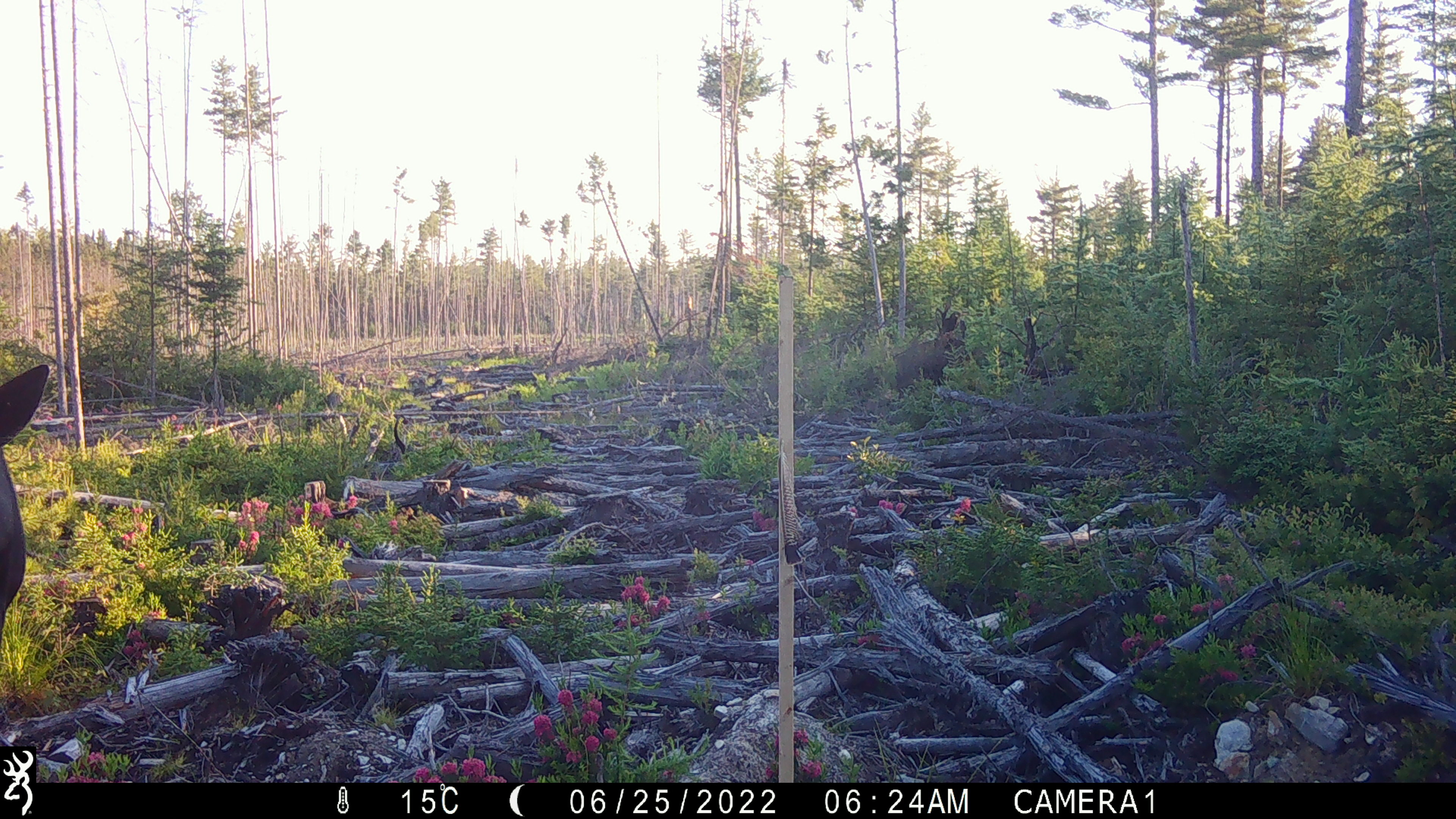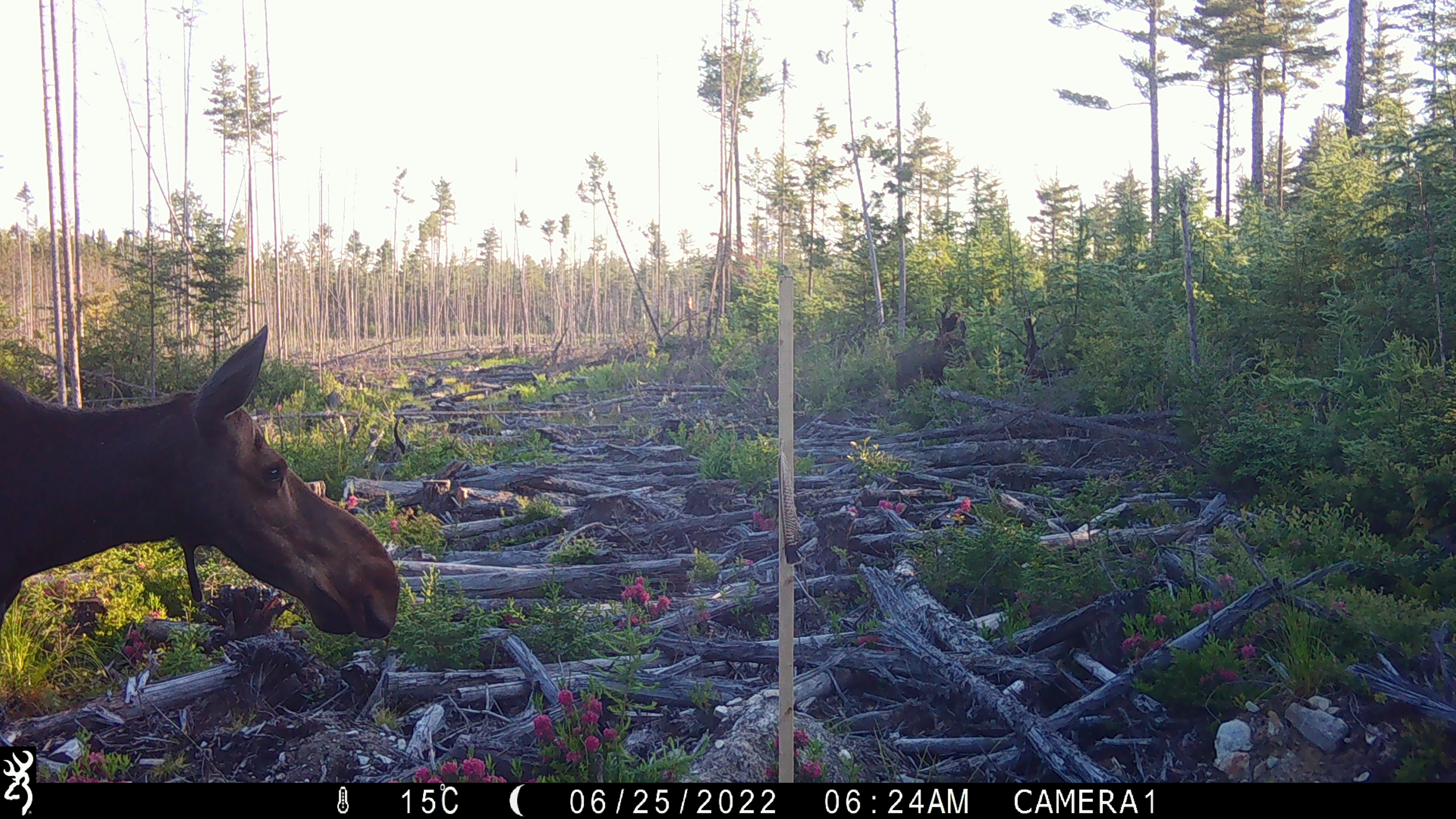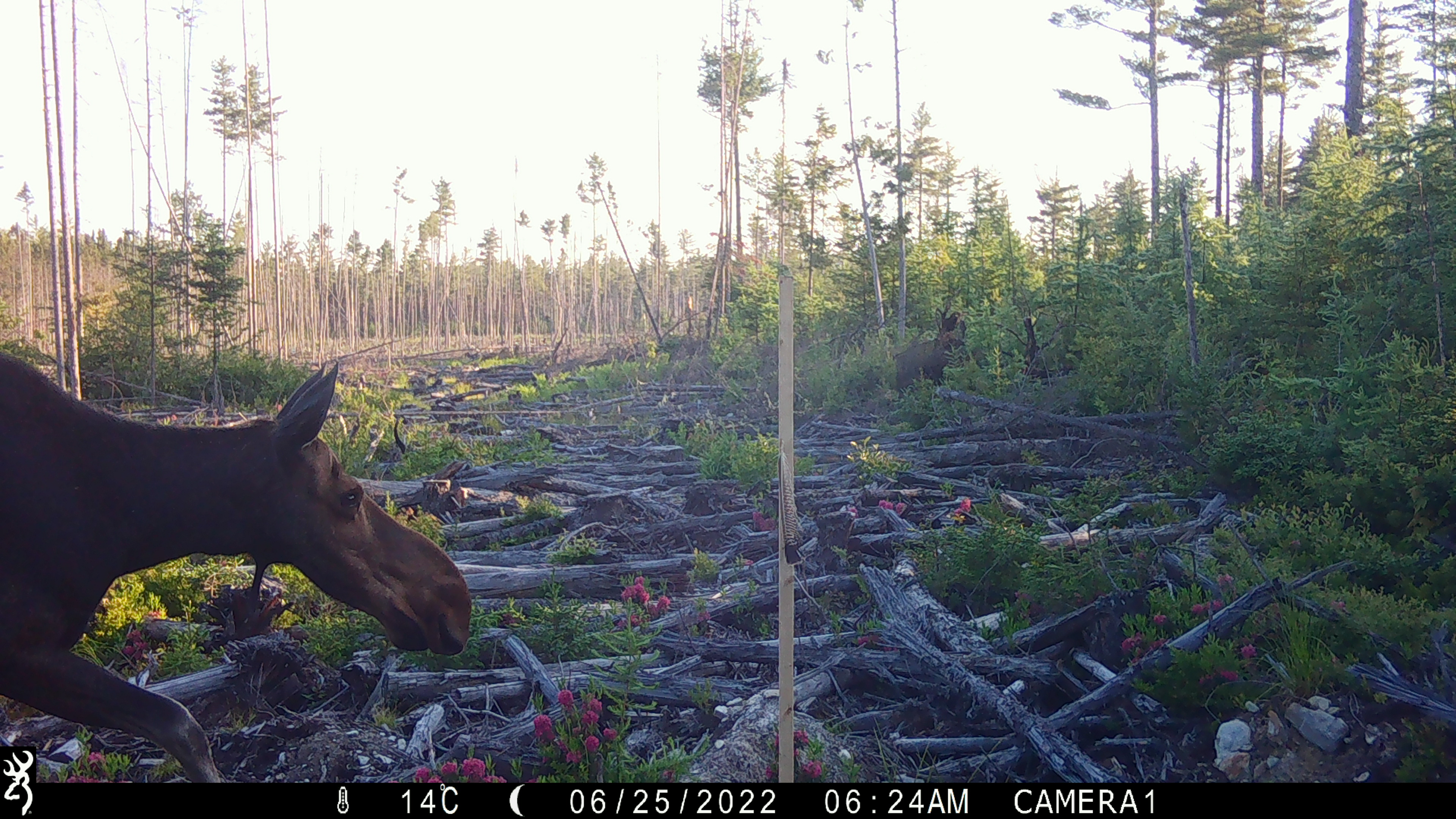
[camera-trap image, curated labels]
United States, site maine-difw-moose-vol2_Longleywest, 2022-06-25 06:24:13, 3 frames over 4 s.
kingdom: Animalia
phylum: Chordata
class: Mammalia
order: Artiodactyla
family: Cervidae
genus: Alces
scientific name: Alces alces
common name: moose